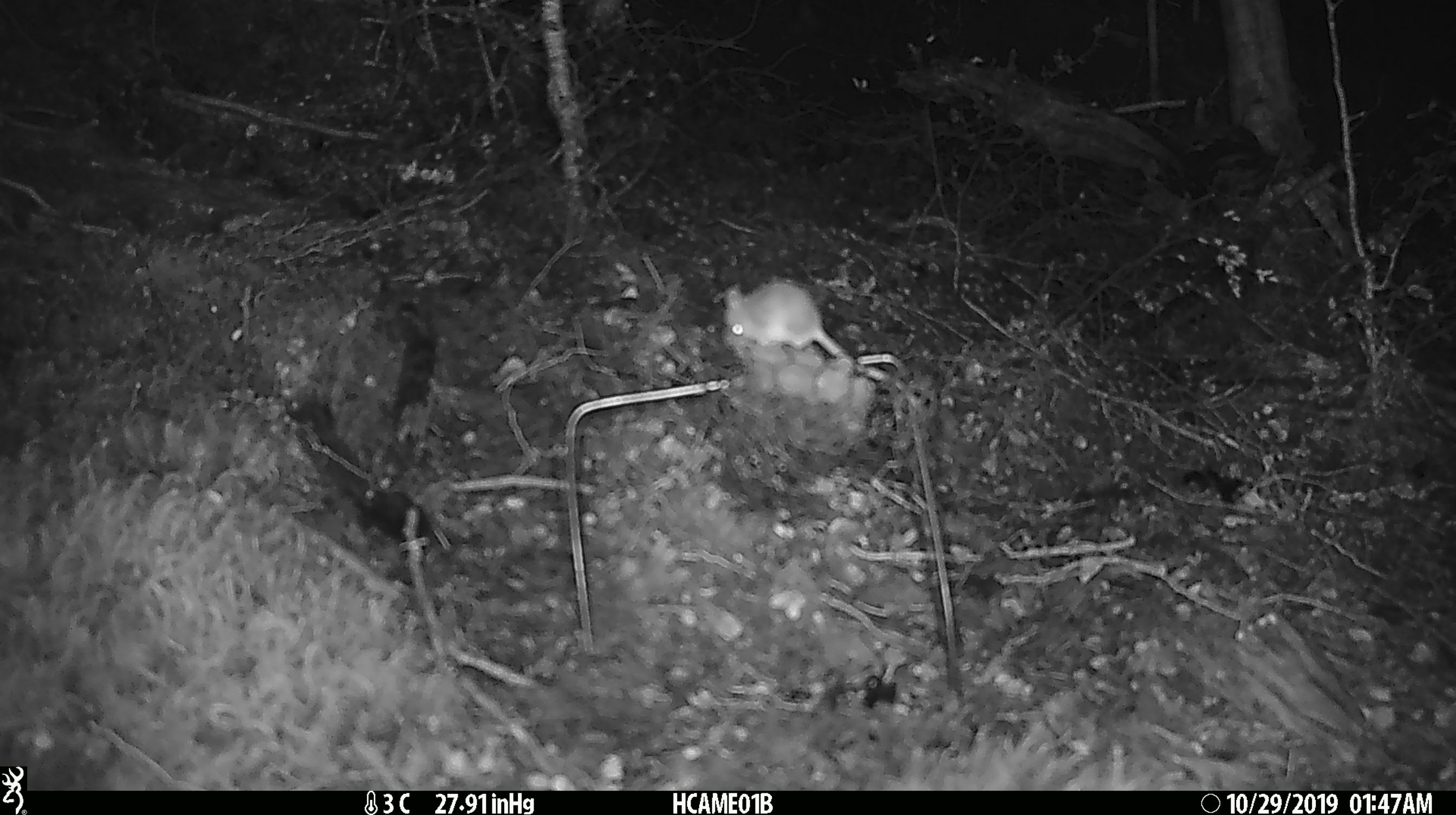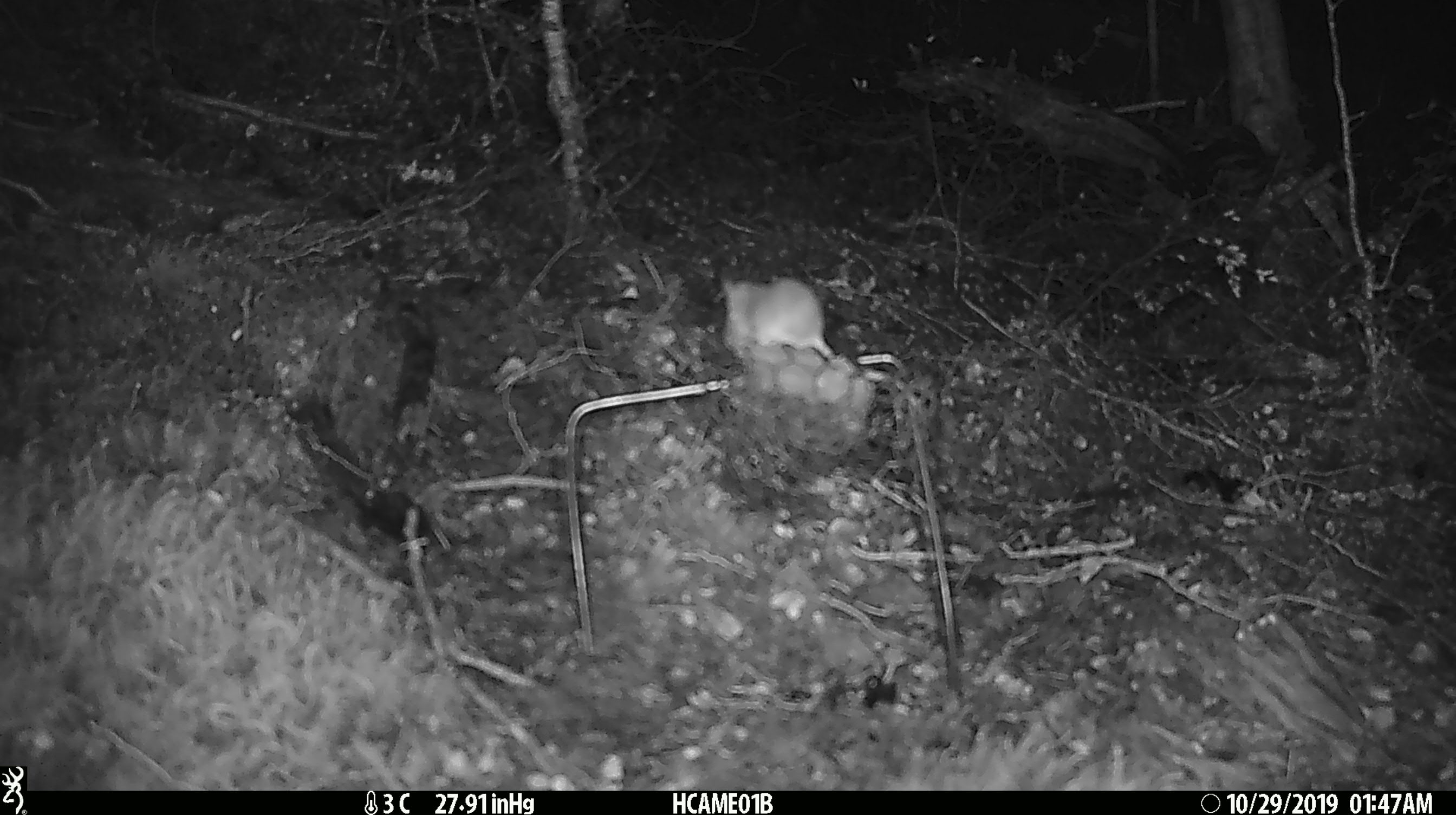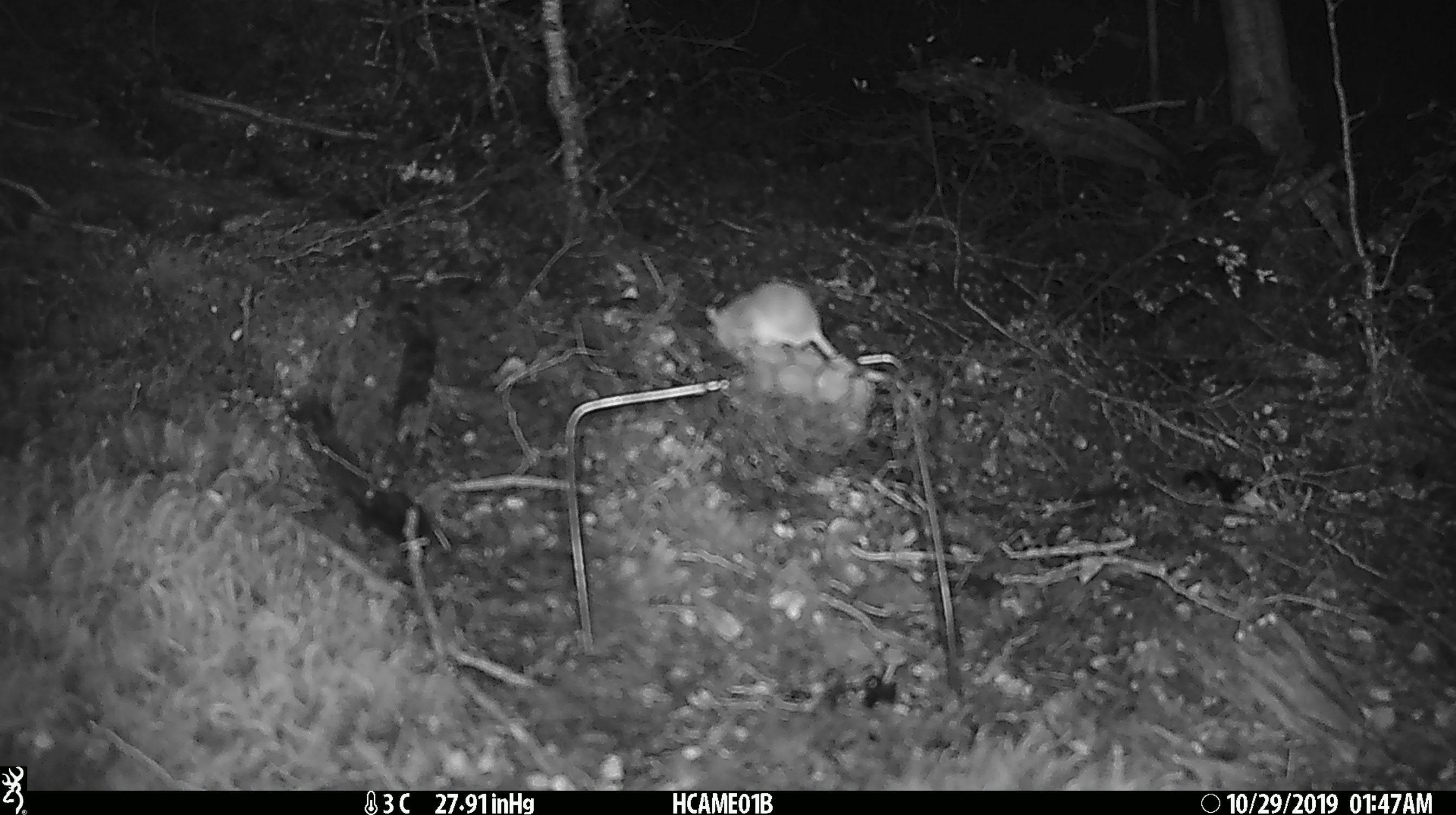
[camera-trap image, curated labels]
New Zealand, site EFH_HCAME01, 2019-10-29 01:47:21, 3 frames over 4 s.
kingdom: Animalia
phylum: Chordata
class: Mammalia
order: Rodentia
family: Muridae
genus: Mus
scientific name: Mus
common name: mouse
Mouse (Mus).